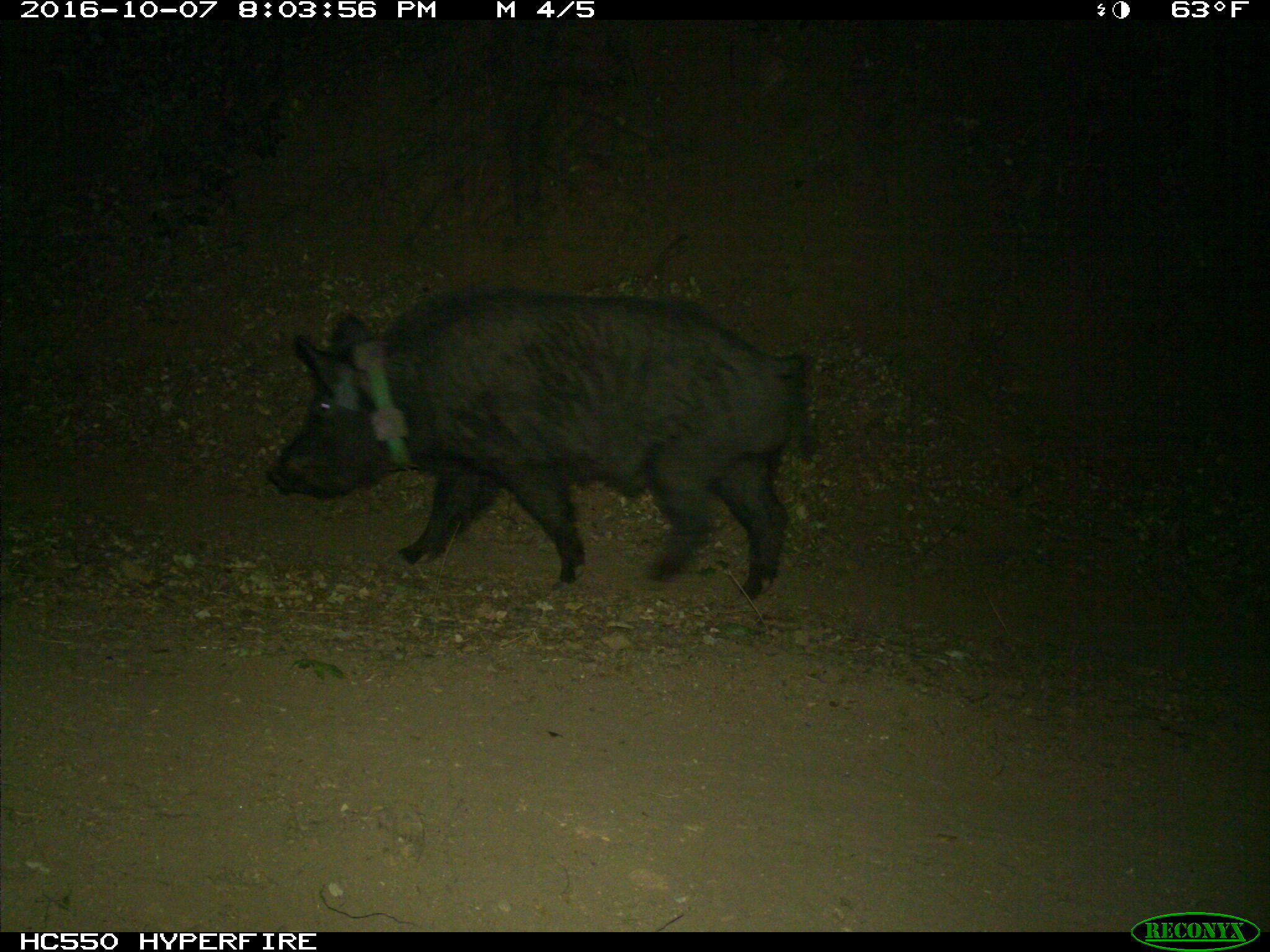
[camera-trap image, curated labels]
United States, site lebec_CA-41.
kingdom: Animalia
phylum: Chordata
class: Mammalia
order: Artiodactyla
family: Suidae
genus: Sus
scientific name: Sus scrofa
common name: wild boar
Sus scrofa (wild boar).